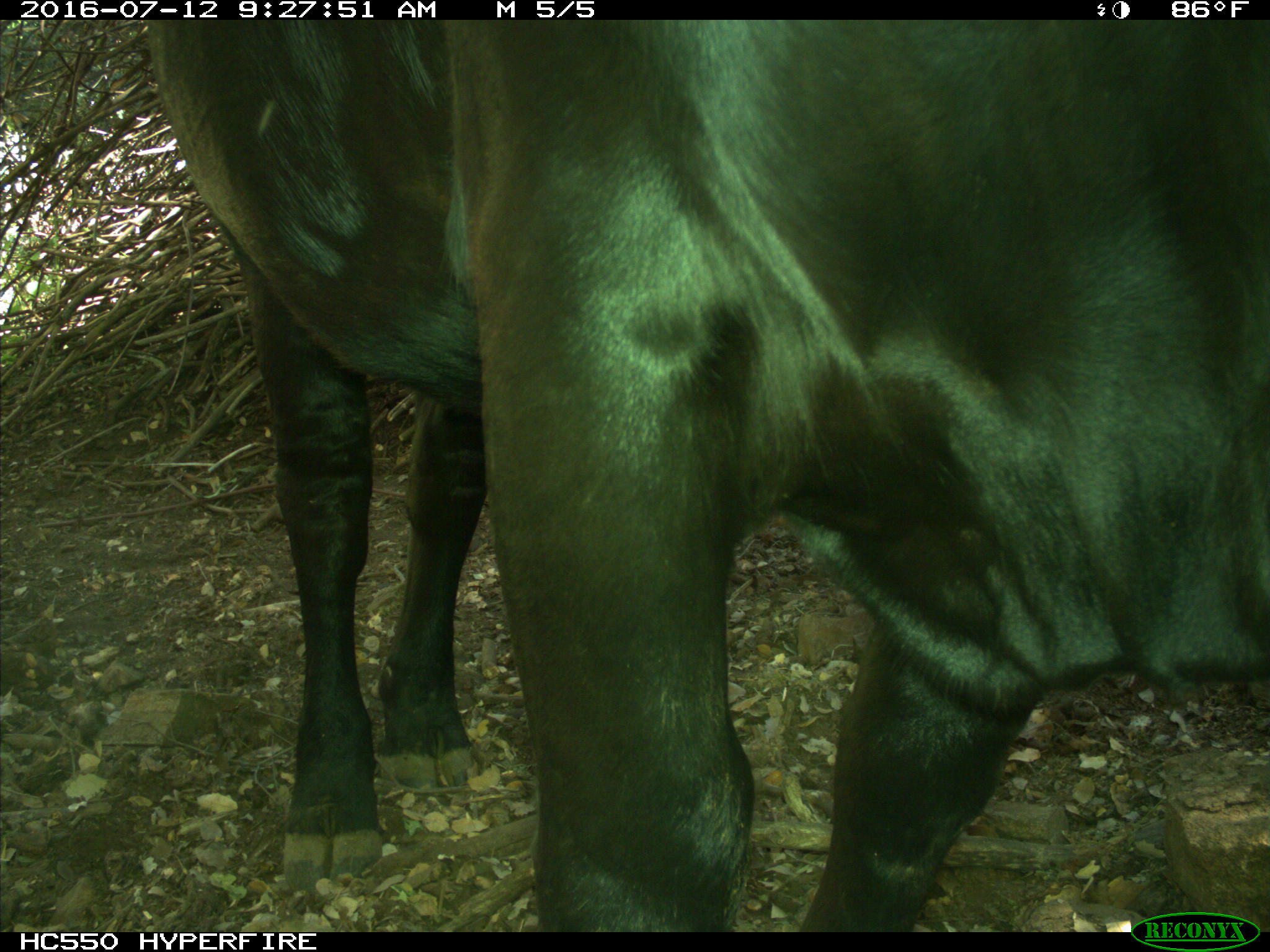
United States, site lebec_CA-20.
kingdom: Animalia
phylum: Chordata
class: Mammalia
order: Artiodactyla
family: Bovidae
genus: Bos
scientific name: Bos taurus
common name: domestic cow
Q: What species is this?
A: Bos taurus (domestic cow).